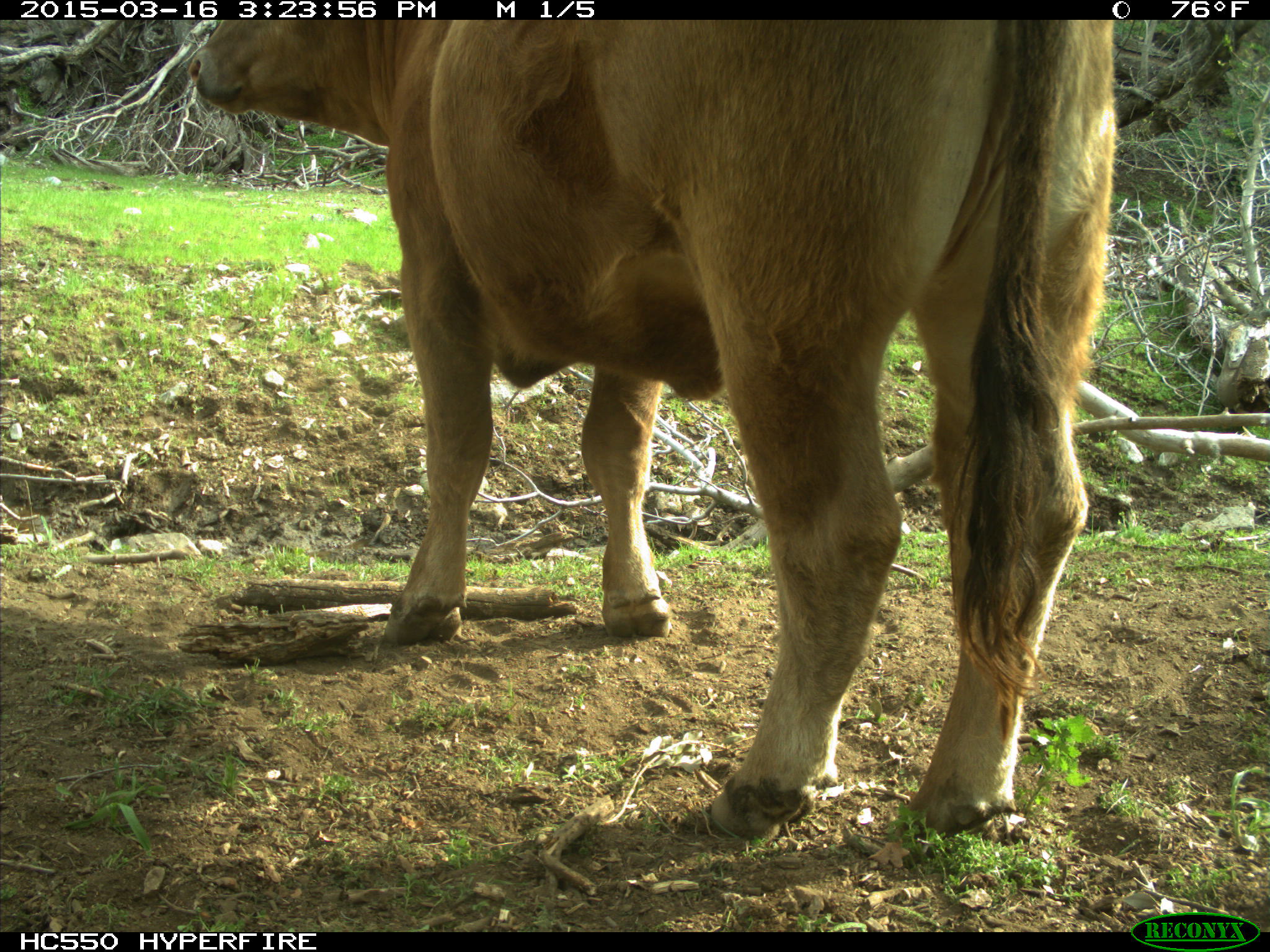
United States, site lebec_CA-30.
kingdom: Animalia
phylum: Chordata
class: Mammalia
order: Artiodactyla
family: Bovidae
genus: Bos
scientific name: Bos taurus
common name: domestic cow